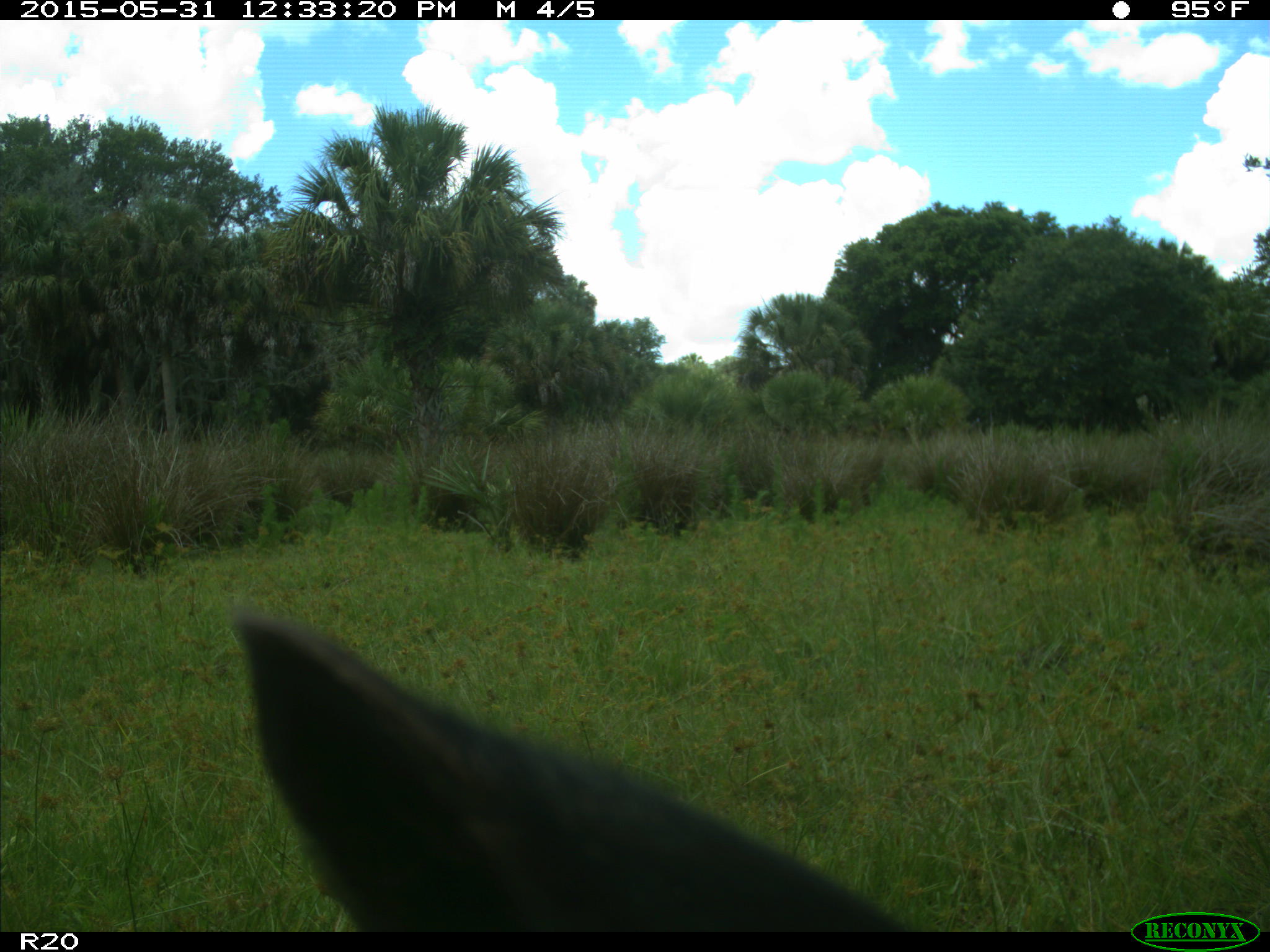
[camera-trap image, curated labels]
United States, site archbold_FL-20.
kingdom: Animalia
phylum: Chordata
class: Mammalia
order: Artiodactyla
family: Bovidae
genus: Bos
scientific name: Bos taurus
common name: domestic cow